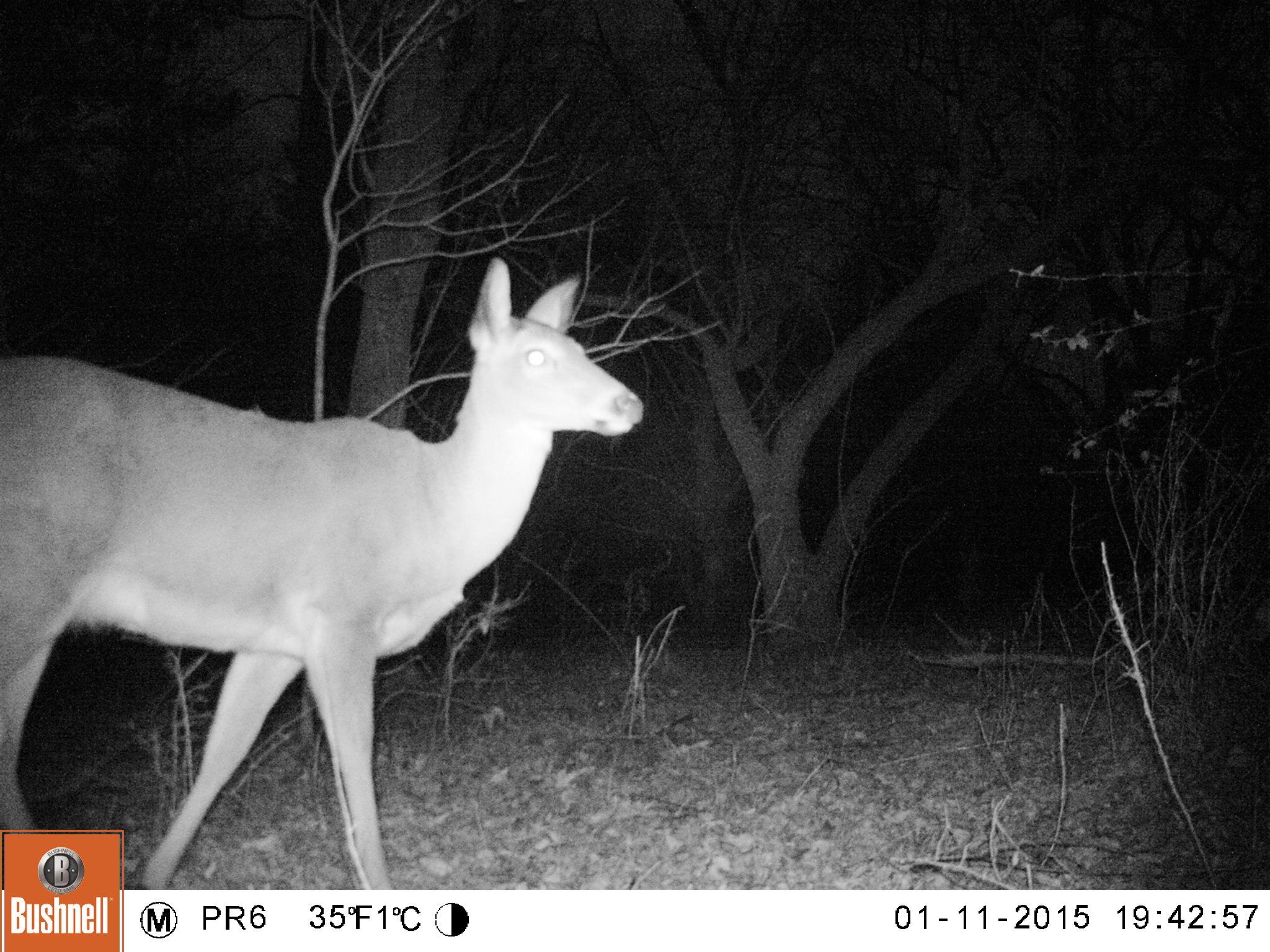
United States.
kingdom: Animalia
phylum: Chordata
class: Mammalia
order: Artiodactyla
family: Cervidae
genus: Odocoileus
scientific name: Odocoileus virginianus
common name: white-tailed deer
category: White Tailed Deer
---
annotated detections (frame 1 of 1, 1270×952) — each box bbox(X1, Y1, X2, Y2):
White Tailed Deer: bbox(0, 249, 656, 891)